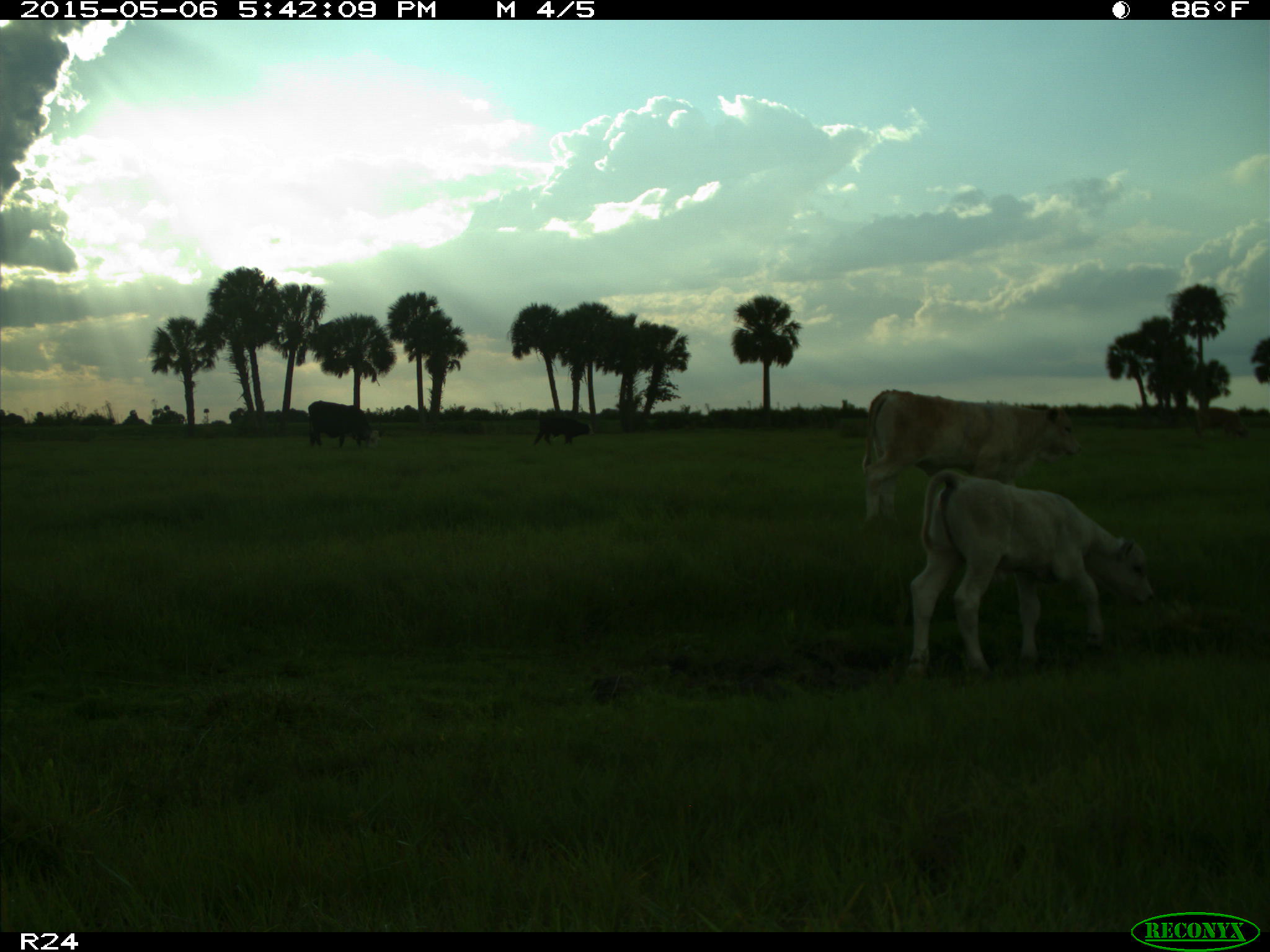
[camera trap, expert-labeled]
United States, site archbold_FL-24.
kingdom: Animalia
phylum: Chordata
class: Mammalia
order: Artiodactyla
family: Bovidae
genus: Bos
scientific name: Bos taurus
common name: domestic cow